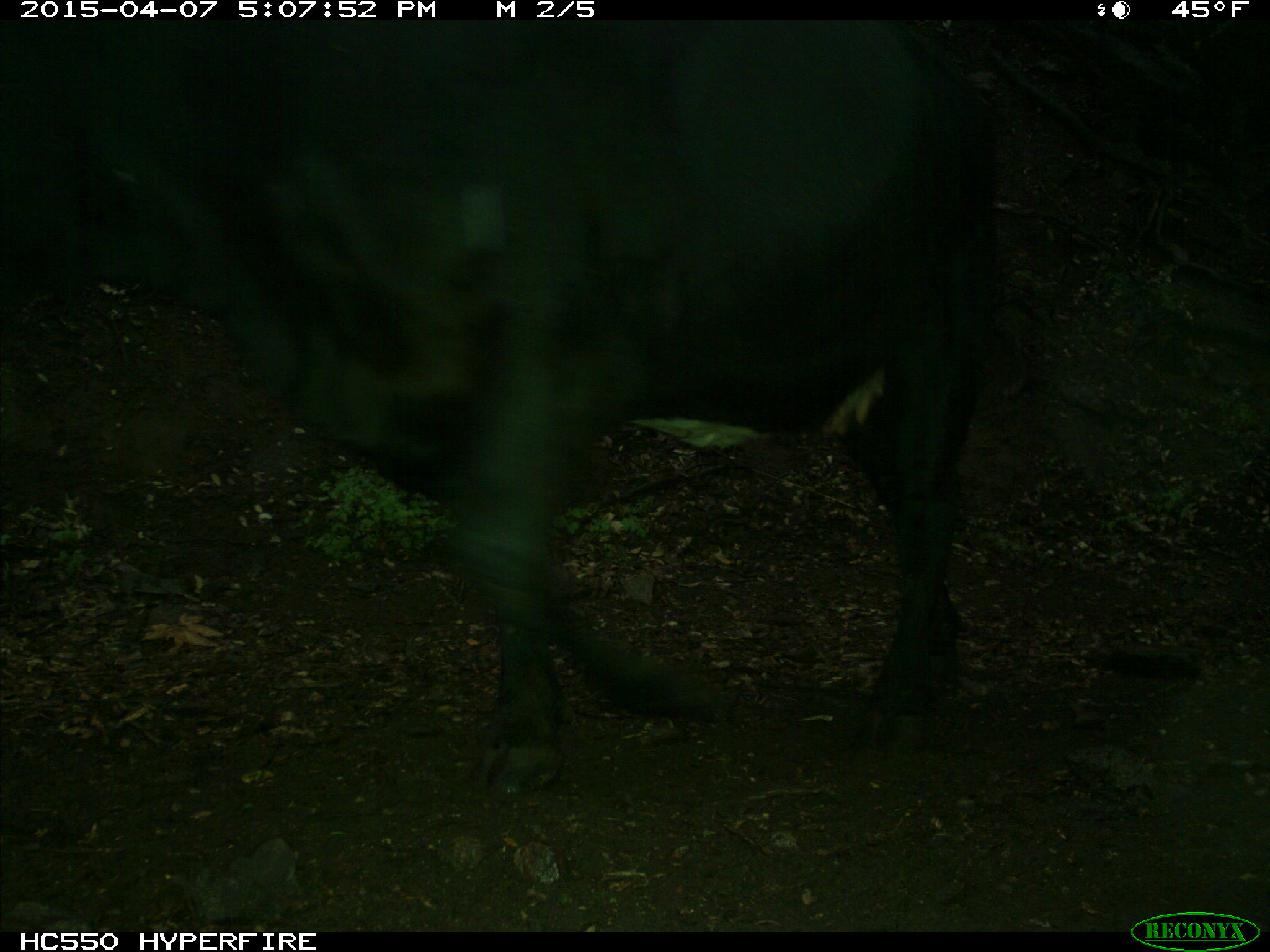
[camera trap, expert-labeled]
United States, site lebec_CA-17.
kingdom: Animalia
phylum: Chordata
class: Mammalia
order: Artiodactyla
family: Bovidae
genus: Bos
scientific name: Bos taurus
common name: domestic cow